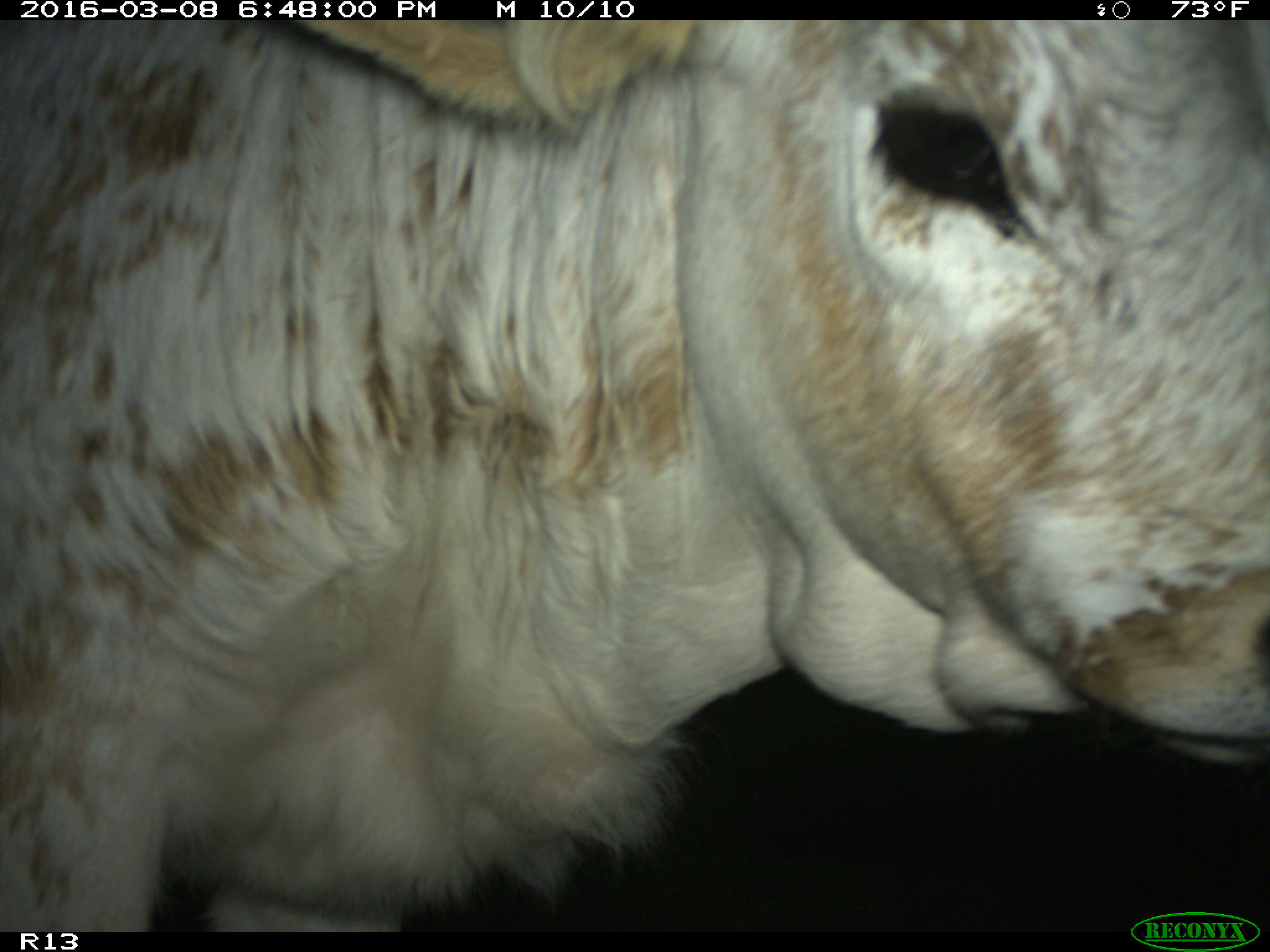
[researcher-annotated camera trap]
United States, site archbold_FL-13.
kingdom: Animalia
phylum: Chordata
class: Mammalia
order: Artiodactyla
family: Bovidae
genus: Bos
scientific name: Bos taurus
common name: domestic cow